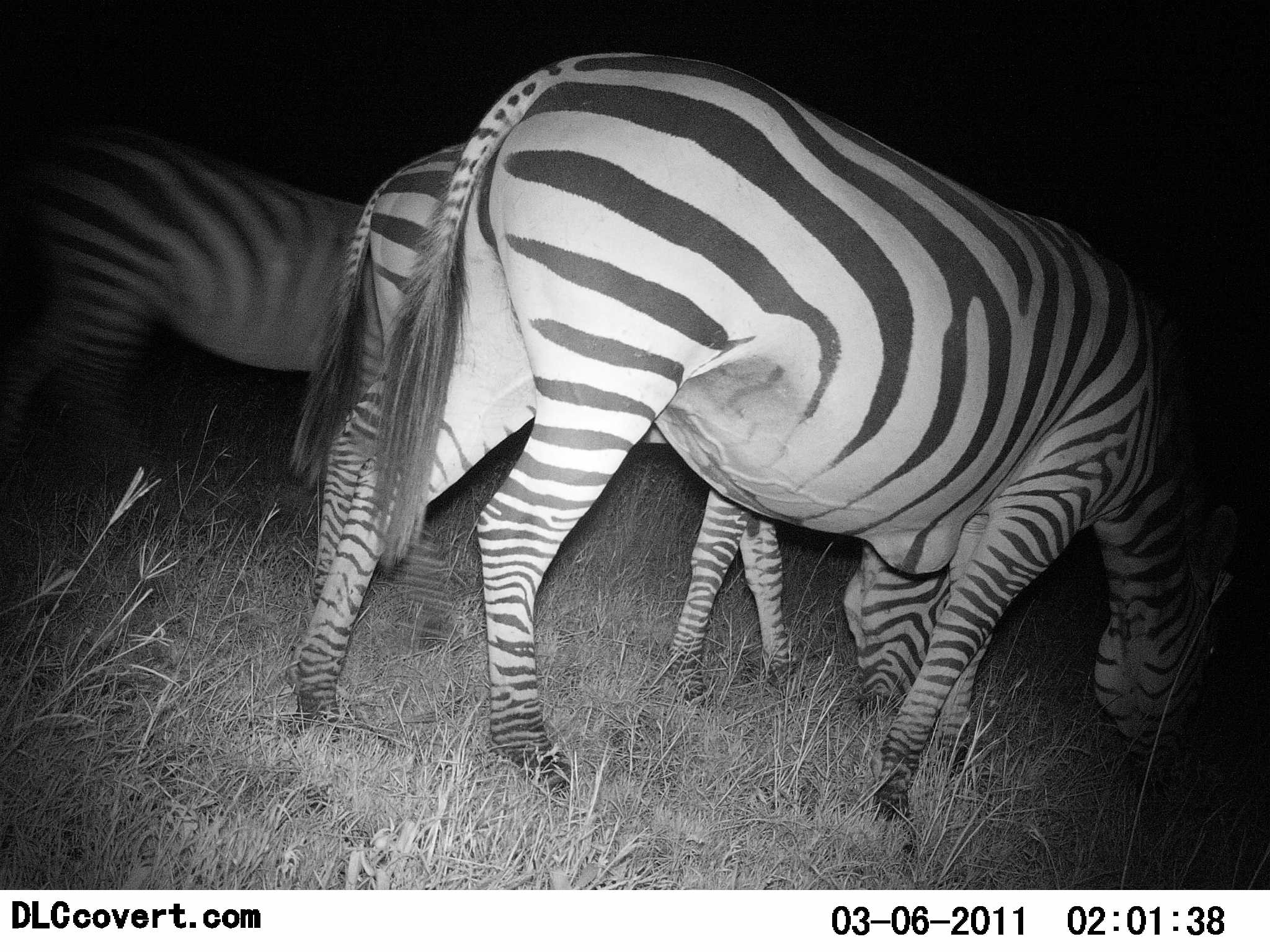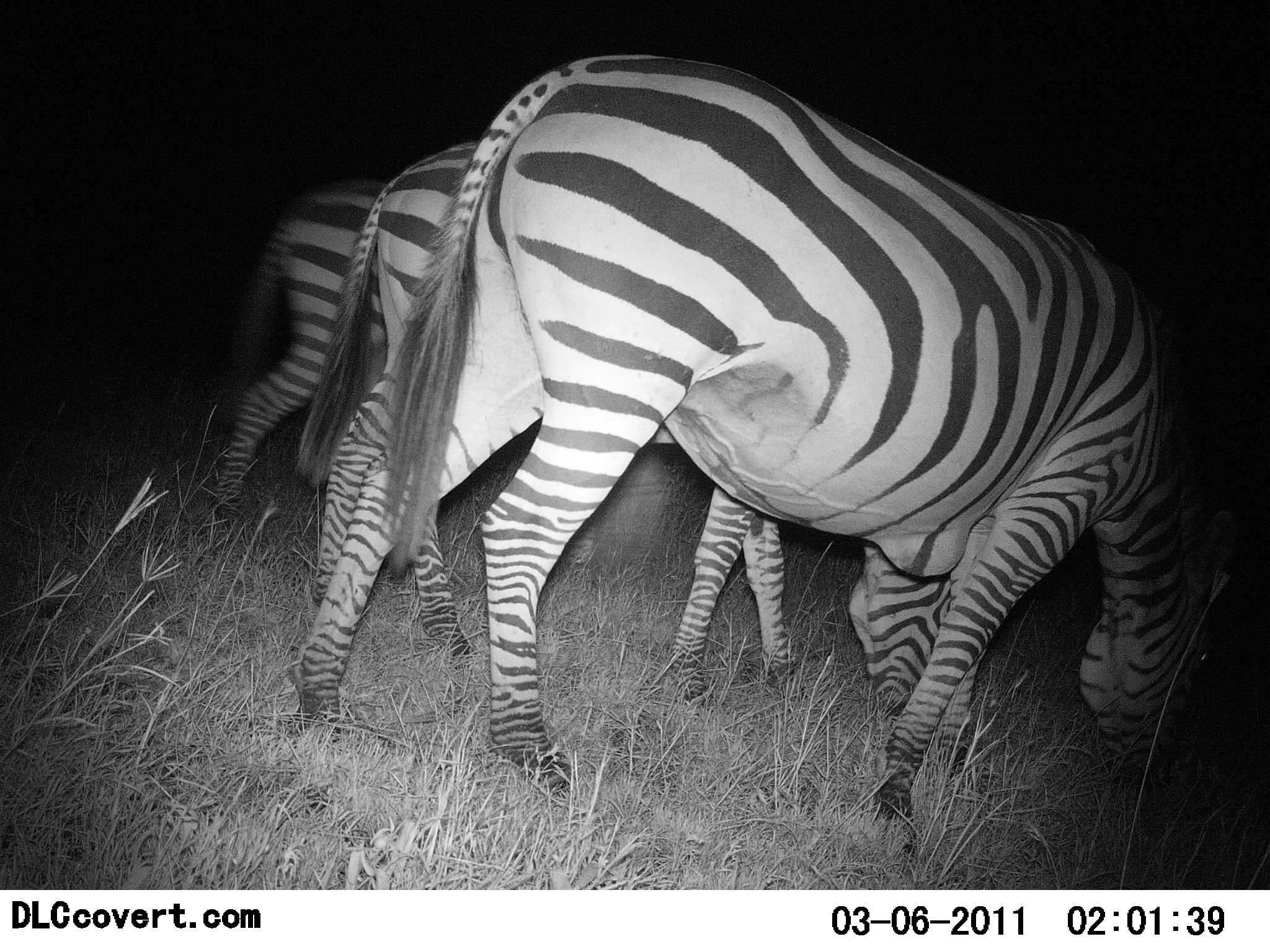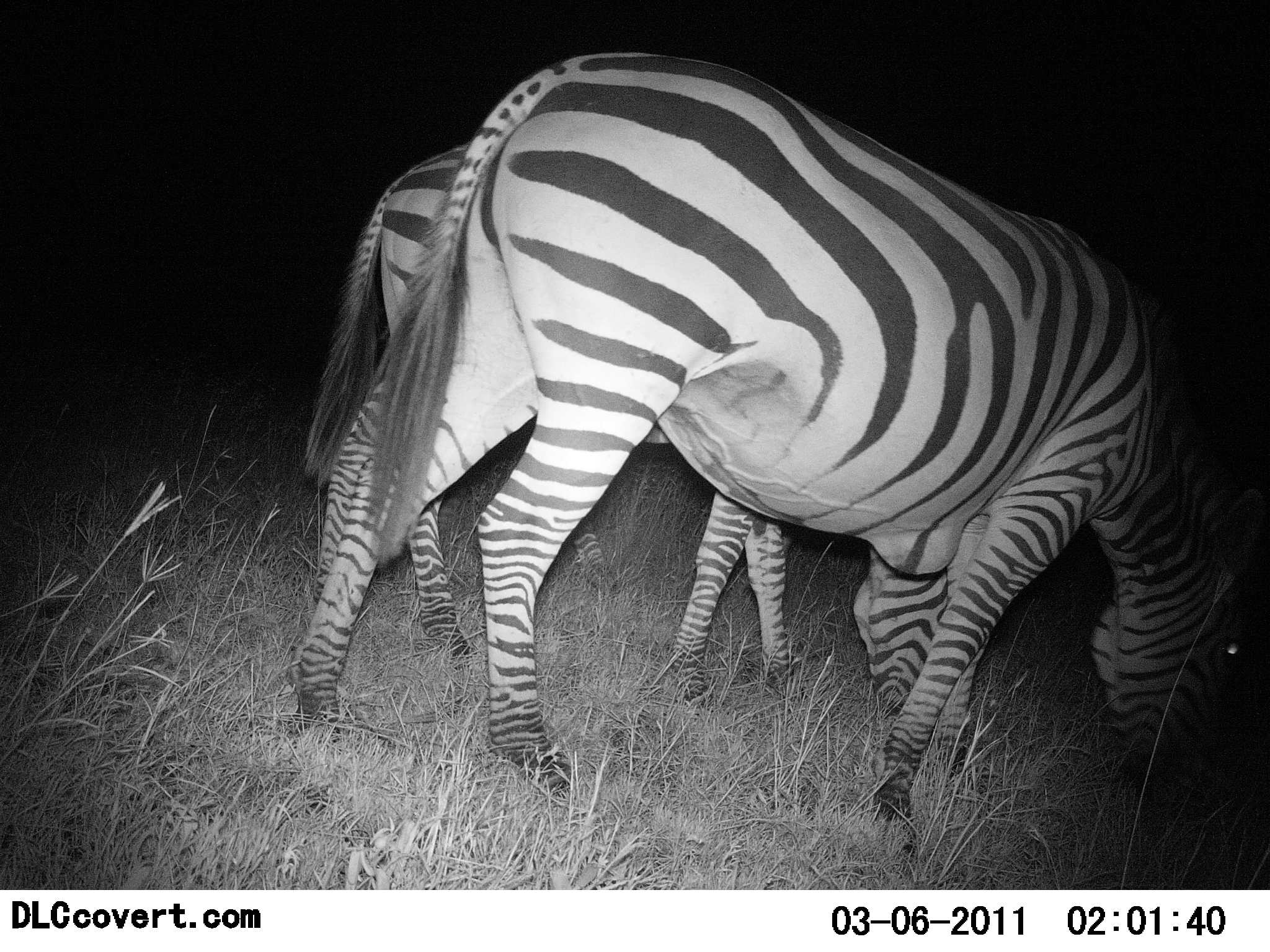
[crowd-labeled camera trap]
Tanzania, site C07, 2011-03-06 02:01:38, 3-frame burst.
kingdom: Animalia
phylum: Chordata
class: Mammalia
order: Perissodactyla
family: Equidae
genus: Equus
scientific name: Equus quagga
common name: plains zebra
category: zebra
Zebra (plains zebra) (Equus quagga), count 3. Behavior (volunteer vote fractions): standing 25%, resting 0%, moving 33%, interacting 0%. Young present (vote fraction): 0%. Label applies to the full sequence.